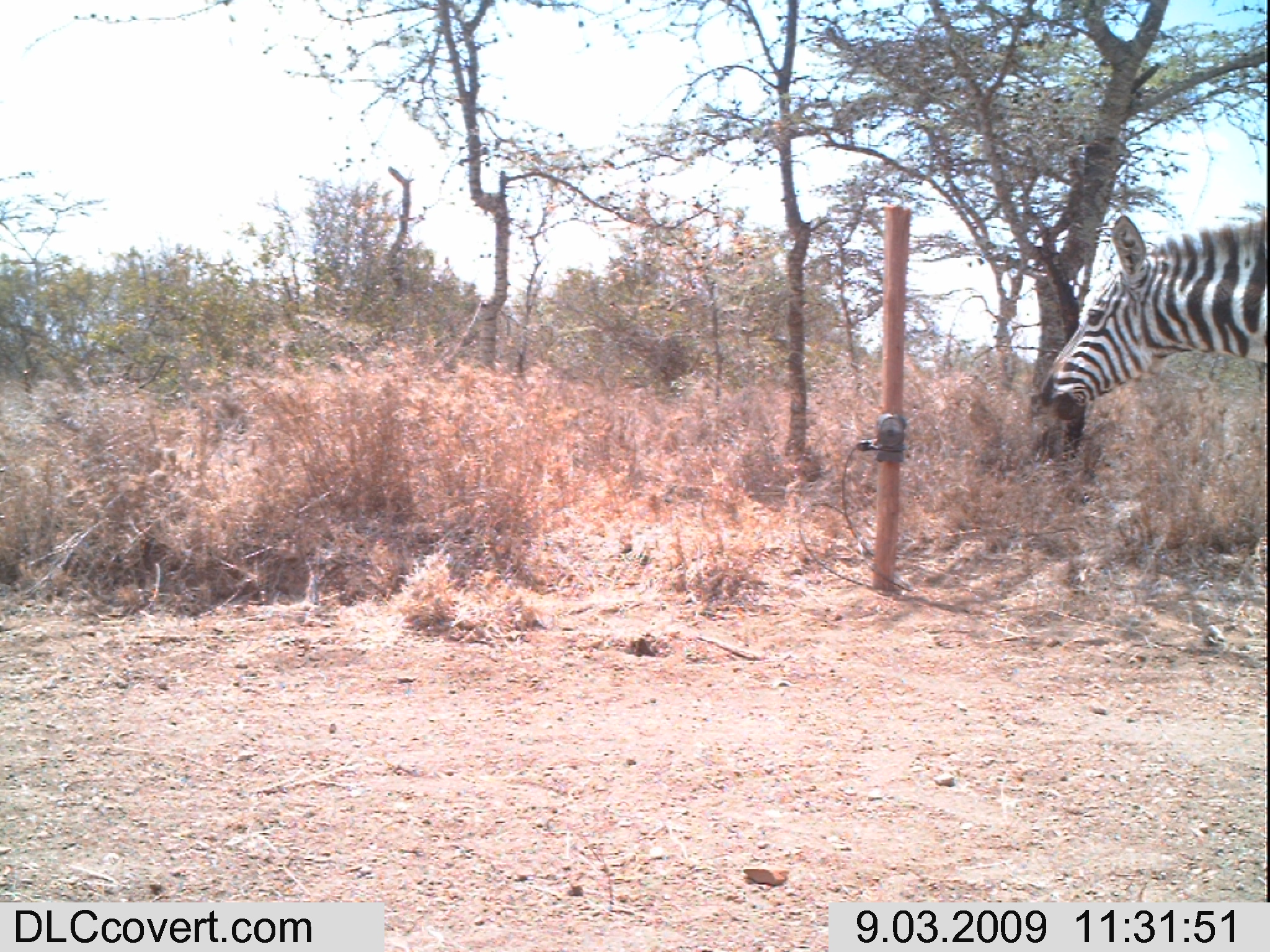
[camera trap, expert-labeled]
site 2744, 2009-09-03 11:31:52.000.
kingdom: Animalia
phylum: Chordata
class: Mammalia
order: Perissodactyla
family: Equidae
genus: Equus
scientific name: Equus quagga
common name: plains zebra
Equus quagga (plains zebra), count 1.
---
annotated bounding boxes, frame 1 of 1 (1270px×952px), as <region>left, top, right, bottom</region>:
equus quagga: <region>1037, 210, 1270, 421</region>